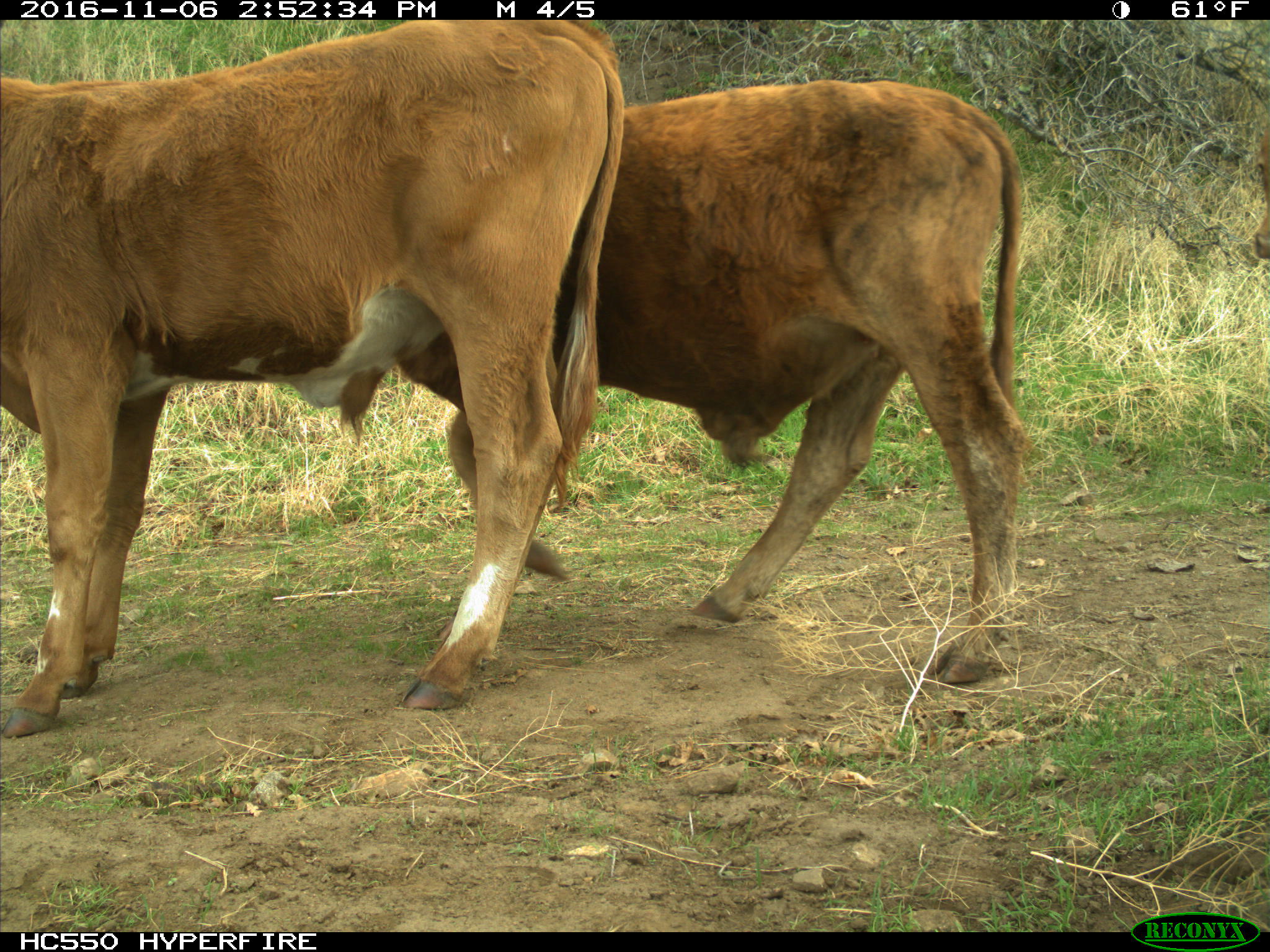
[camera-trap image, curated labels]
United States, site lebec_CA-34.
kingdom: Animalia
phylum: Chordata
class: Mammalia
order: Artiodactyla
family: Bovidae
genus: Bos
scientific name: Bos taurus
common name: domestic cow